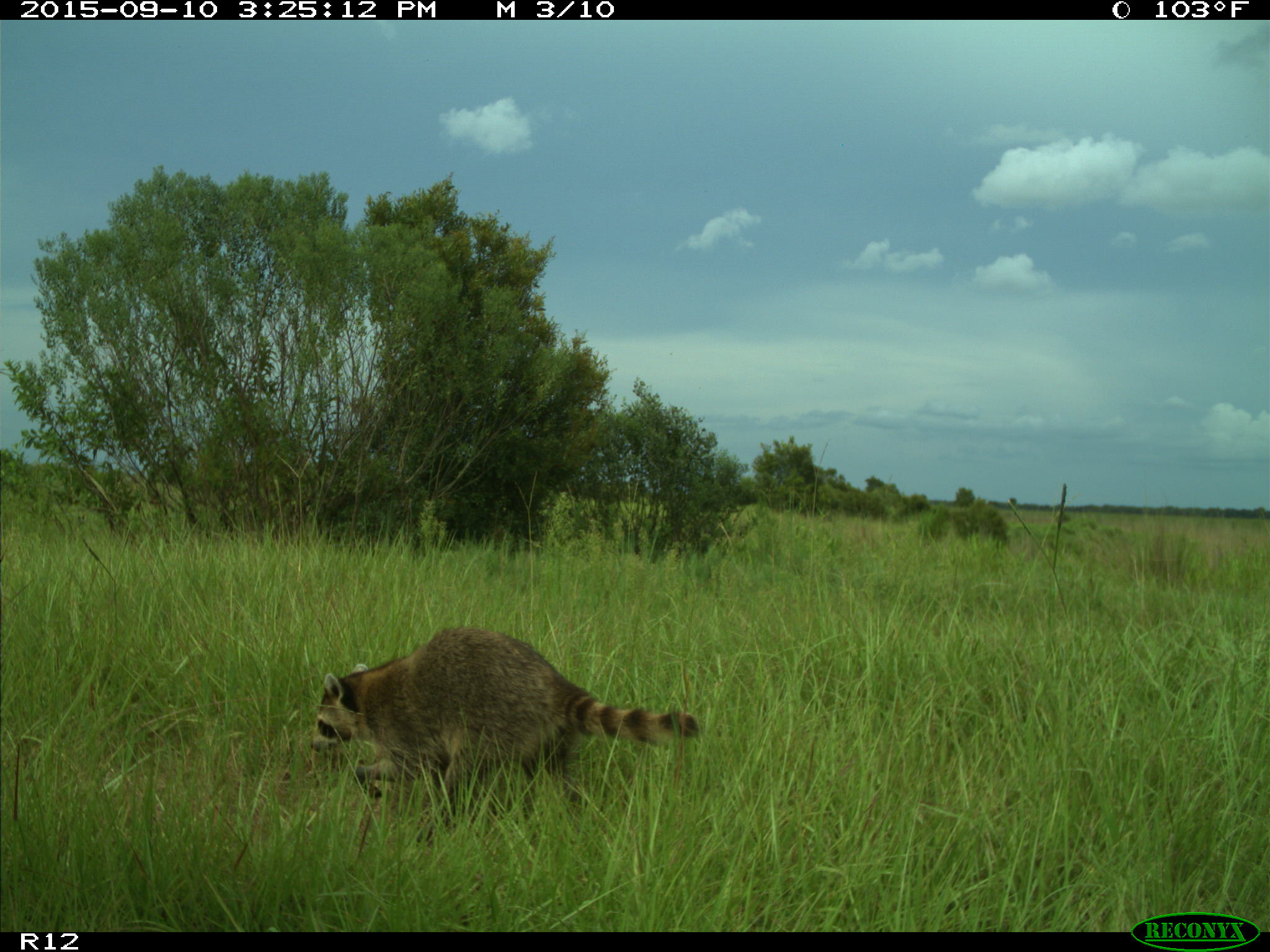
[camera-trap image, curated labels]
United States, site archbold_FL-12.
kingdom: Animalia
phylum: Chordata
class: Mammalia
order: Carnivora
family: Procyonidae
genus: Procyon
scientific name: Procyon lotor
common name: common raccoon